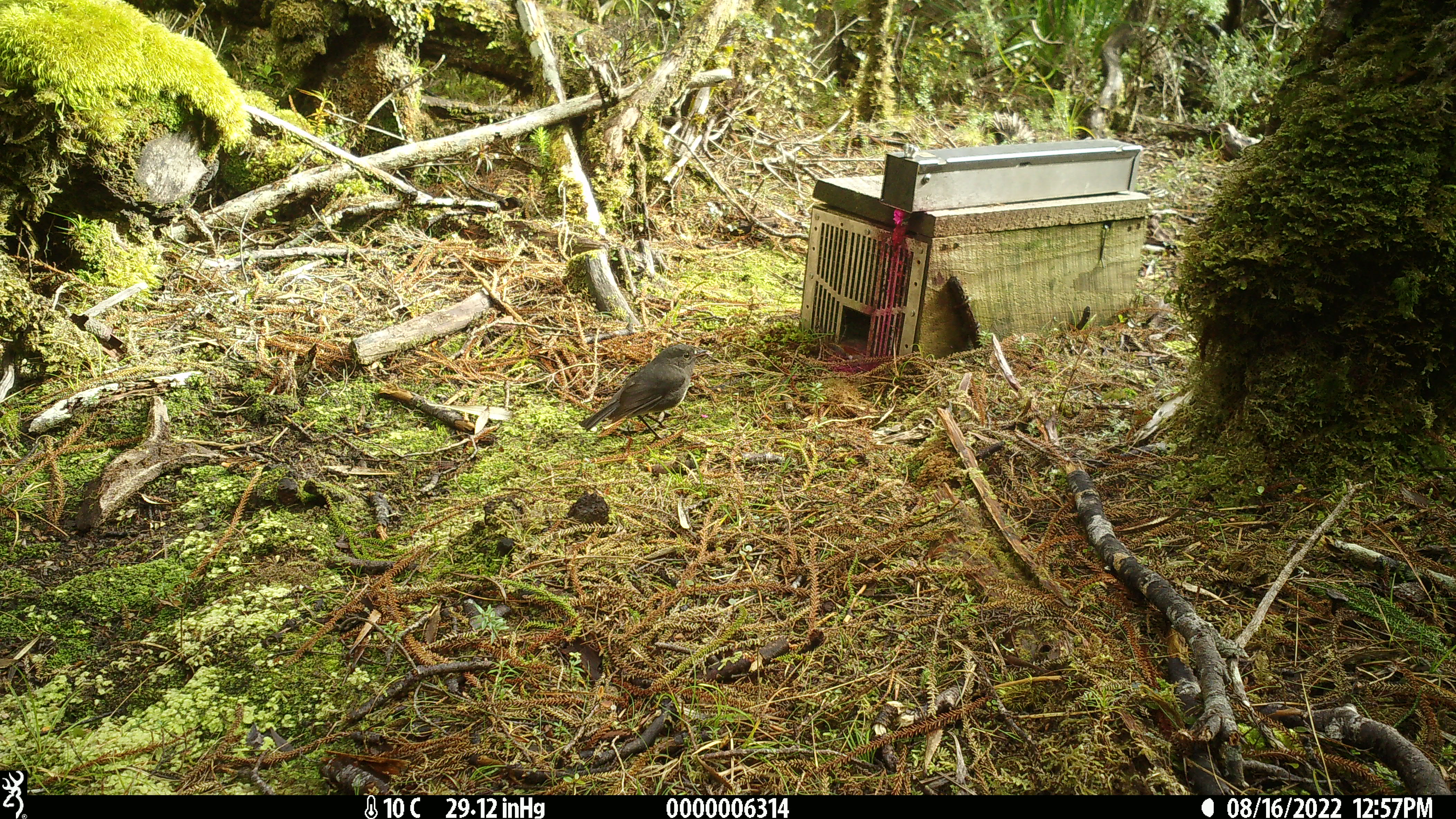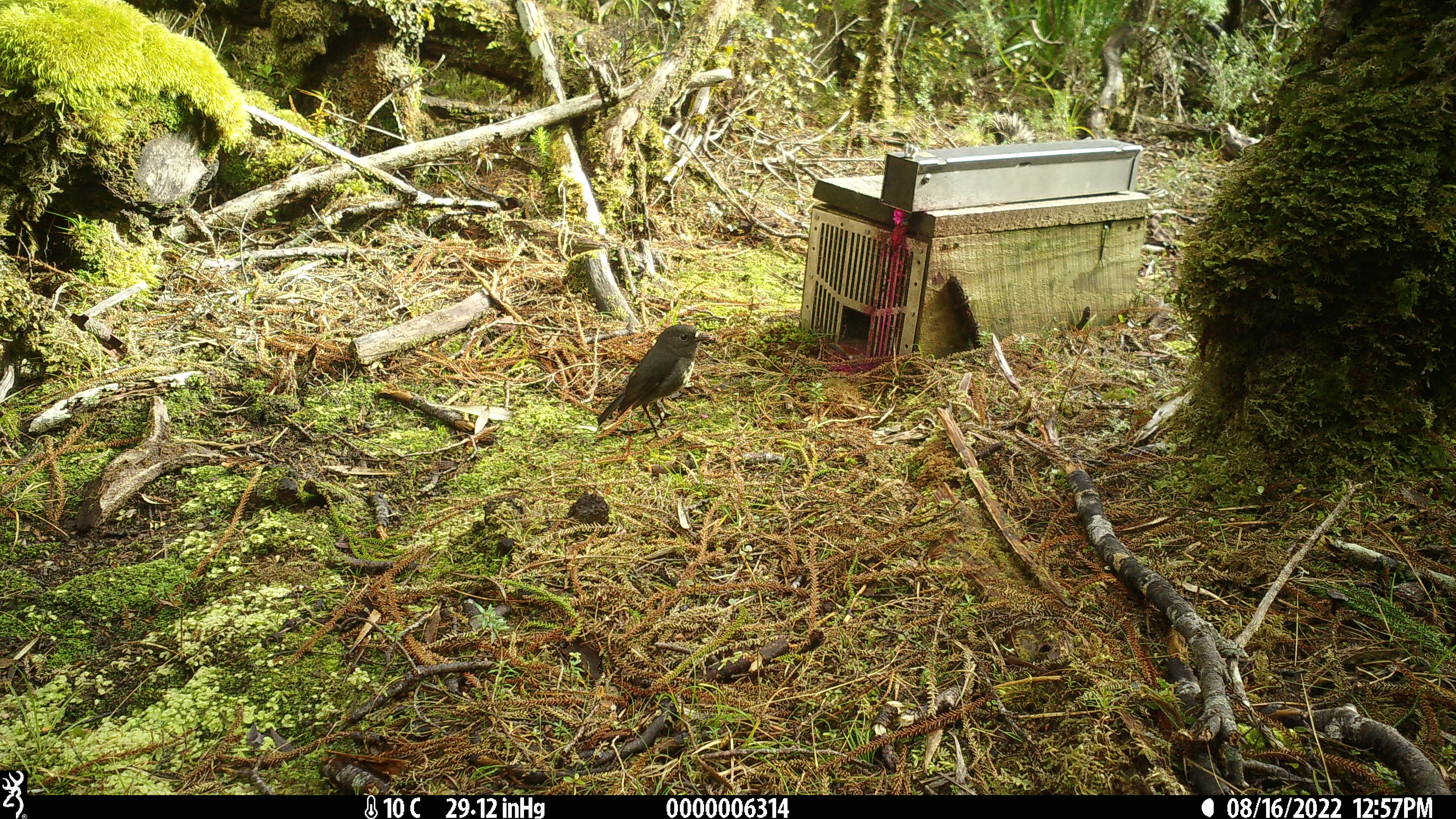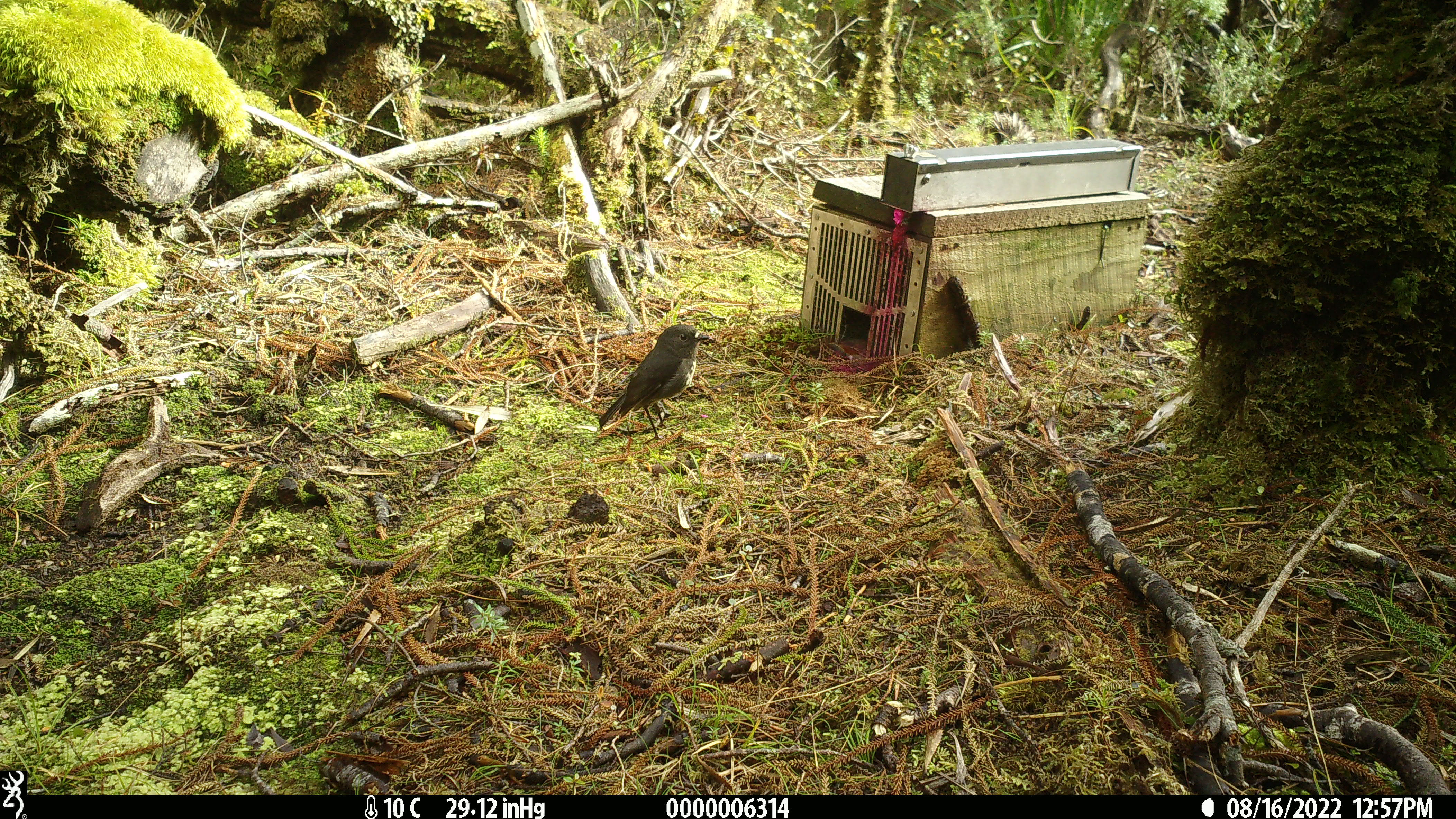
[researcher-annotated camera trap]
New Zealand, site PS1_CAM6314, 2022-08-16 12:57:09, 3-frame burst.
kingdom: Animalia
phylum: Chordata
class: Aves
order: Passeriformes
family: Petroicidae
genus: Petroica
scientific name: Petroica australis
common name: new zealand robin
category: robin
Robin (new zealand robin) (Petroica australis).